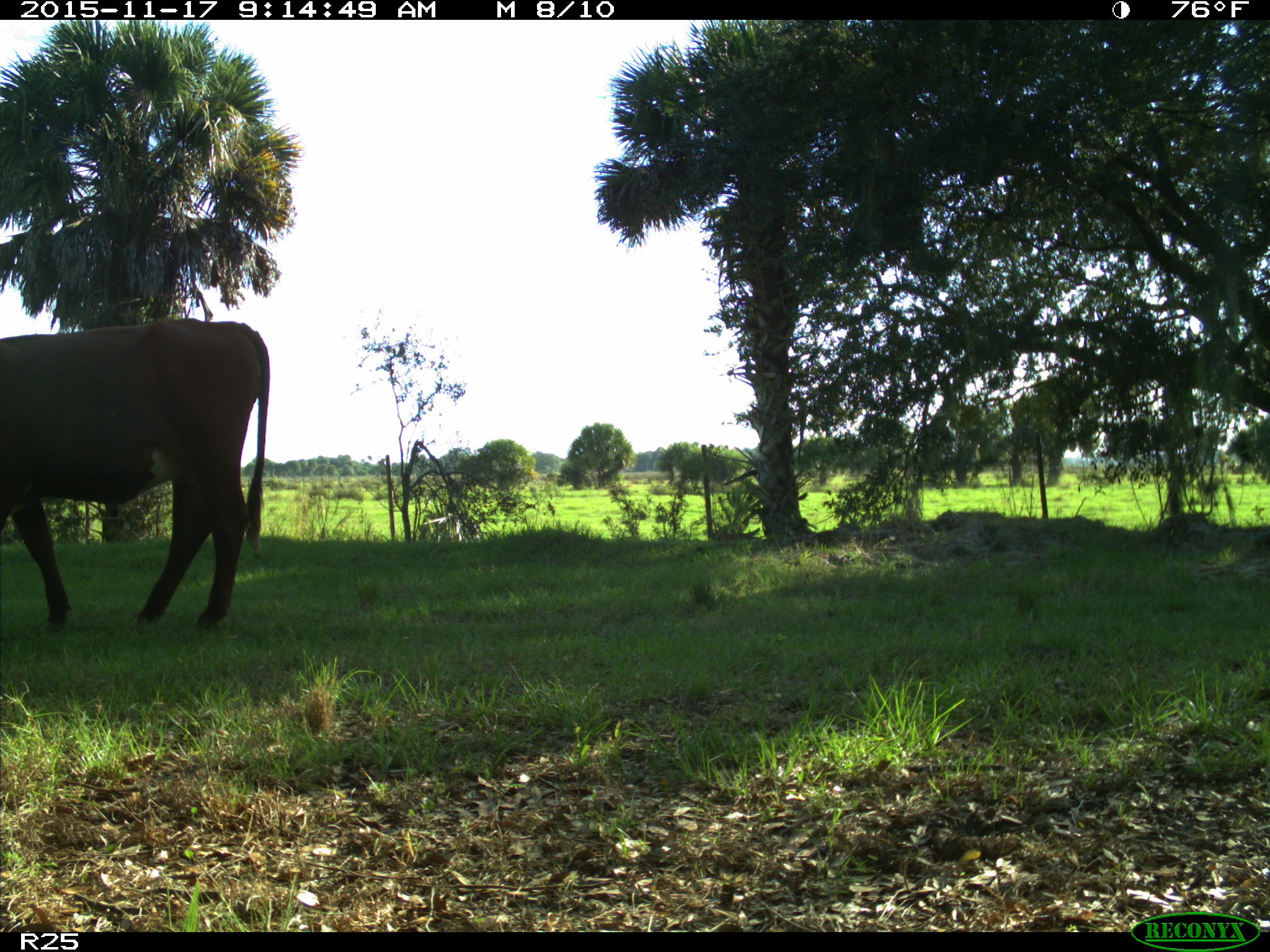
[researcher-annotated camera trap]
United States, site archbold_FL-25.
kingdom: Animalia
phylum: Chordata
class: Mammalia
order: Artiodactyla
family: Bovidae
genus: Bos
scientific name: Bos taurus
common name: domestic cow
Bos taurus (domestic cow).